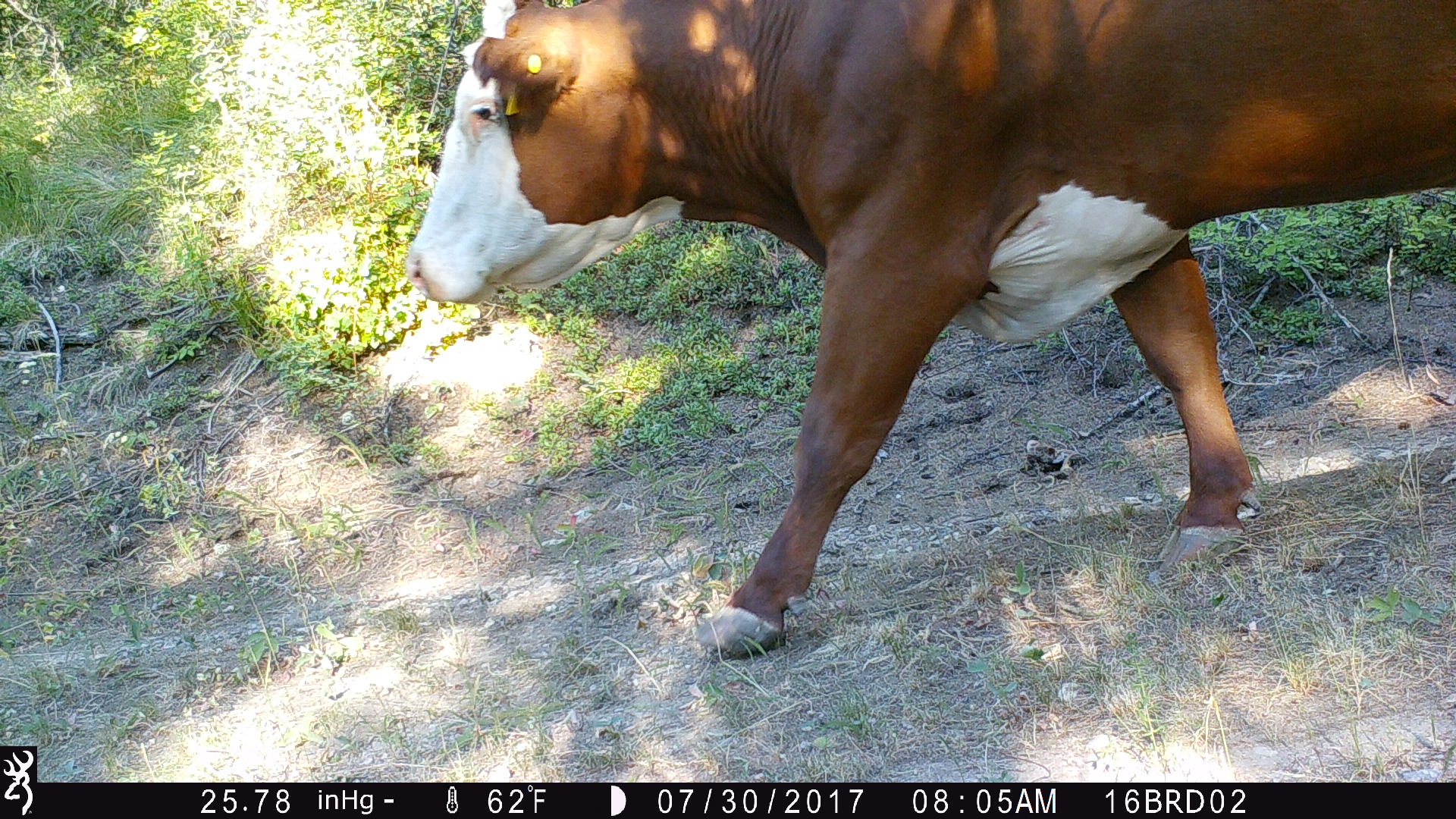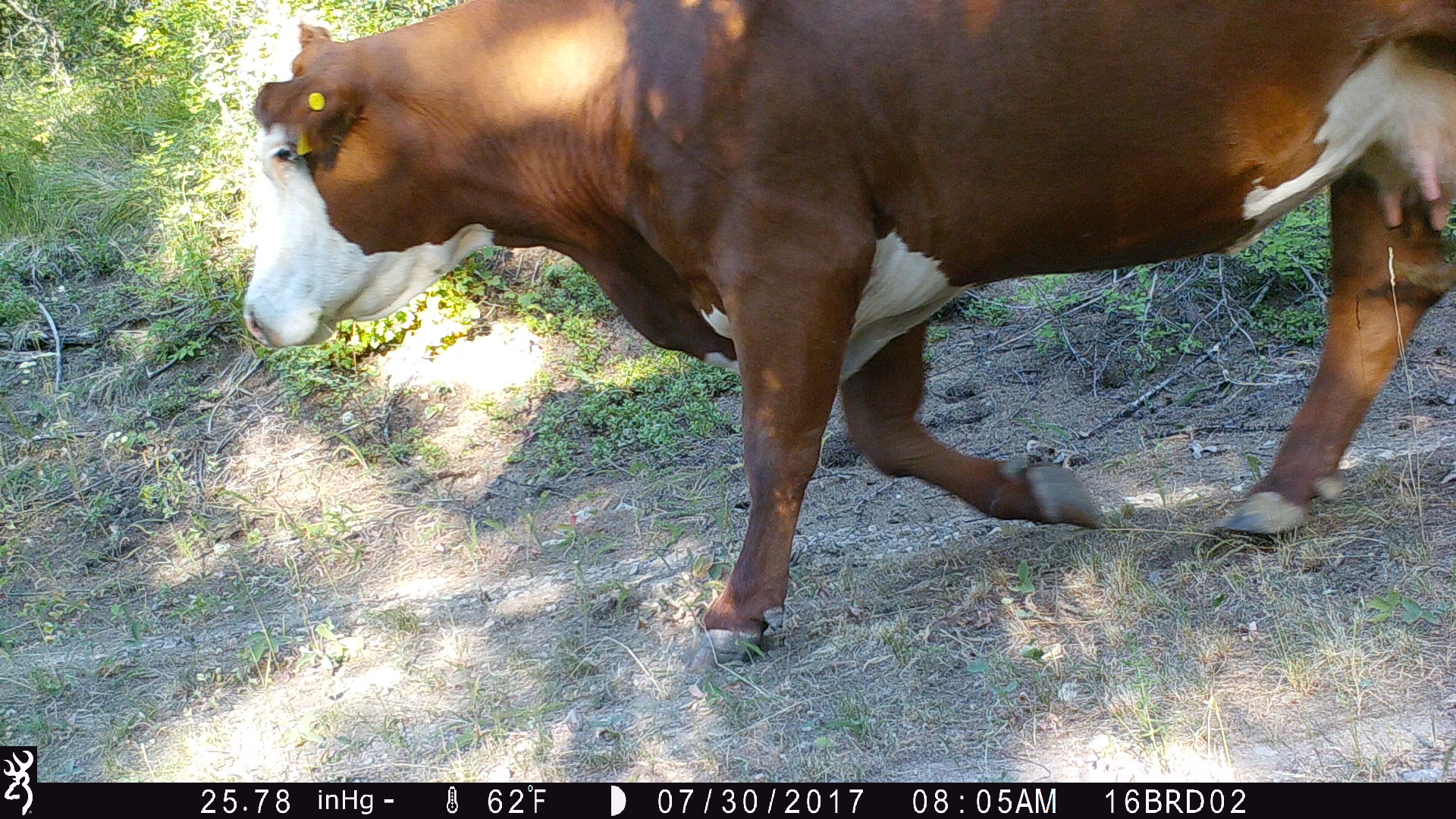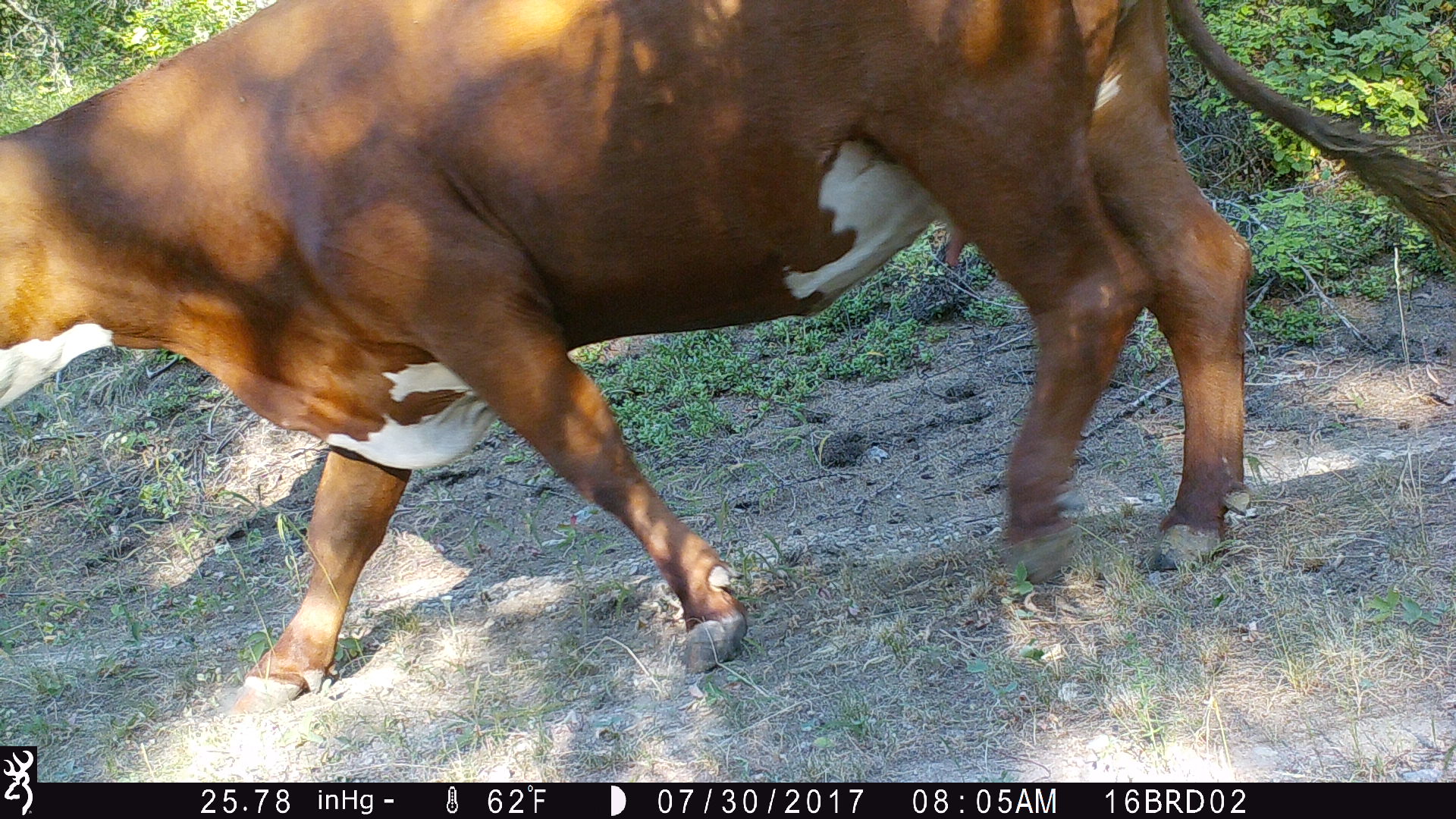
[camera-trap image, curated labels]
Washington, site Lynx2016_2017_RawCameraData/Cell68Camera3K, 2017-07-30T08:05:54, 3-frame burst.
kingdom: Animalia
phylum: Chordata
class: Mammalia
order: Artiodactyla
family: Bovidae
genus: Bos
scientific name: Bos taurus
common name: domestic cattle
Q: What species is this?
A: Domestic cattle (Bos taurus).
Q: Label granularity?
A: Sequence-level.